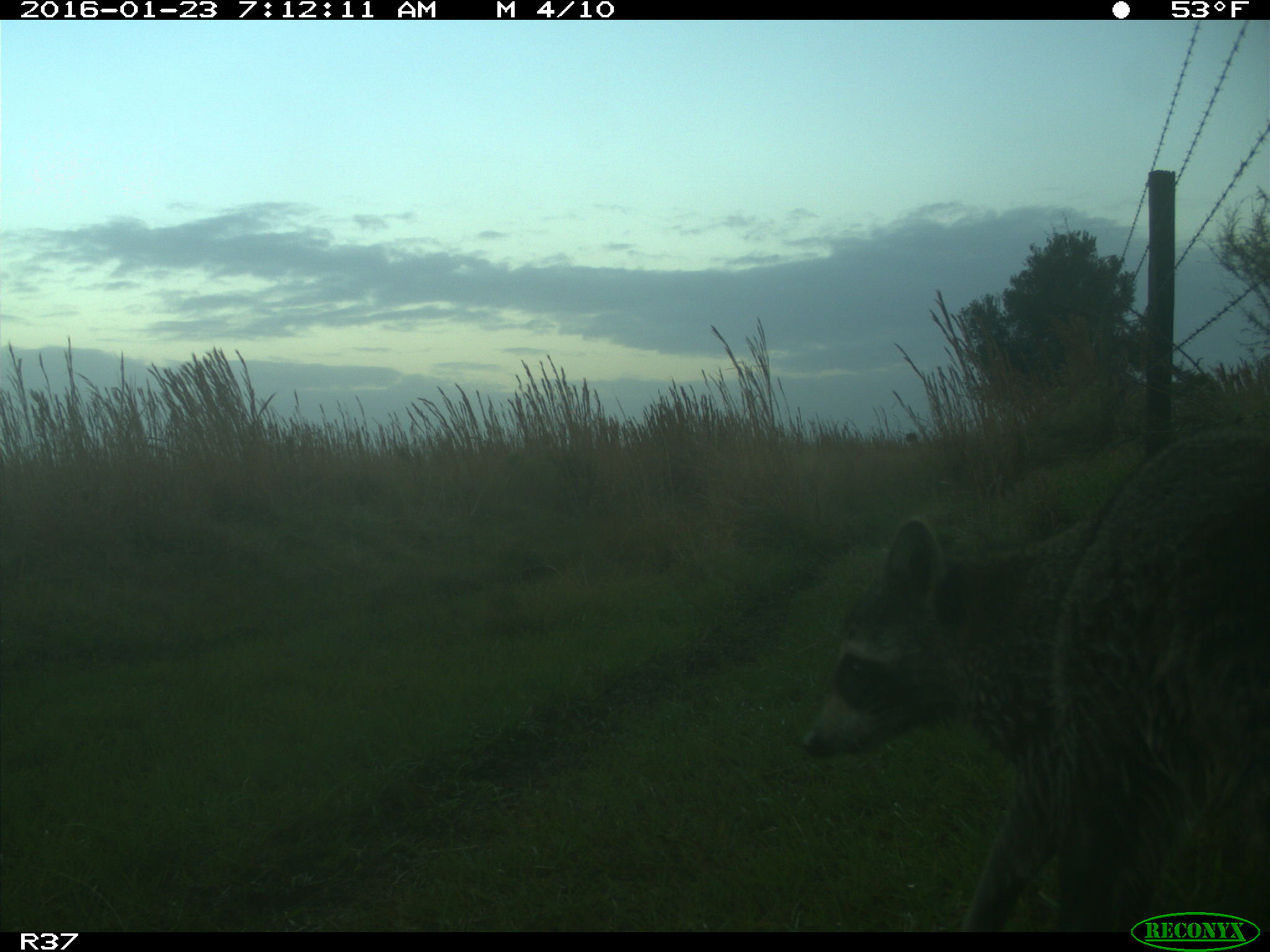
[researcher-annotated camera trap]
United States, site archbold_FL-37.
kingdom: Animalia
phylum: Chordata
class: Mammalia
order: Carnivora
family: Procyonidae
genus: Procyon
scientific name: Procyon lotor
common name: common raccoon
Procyon lotor (common raccoon).